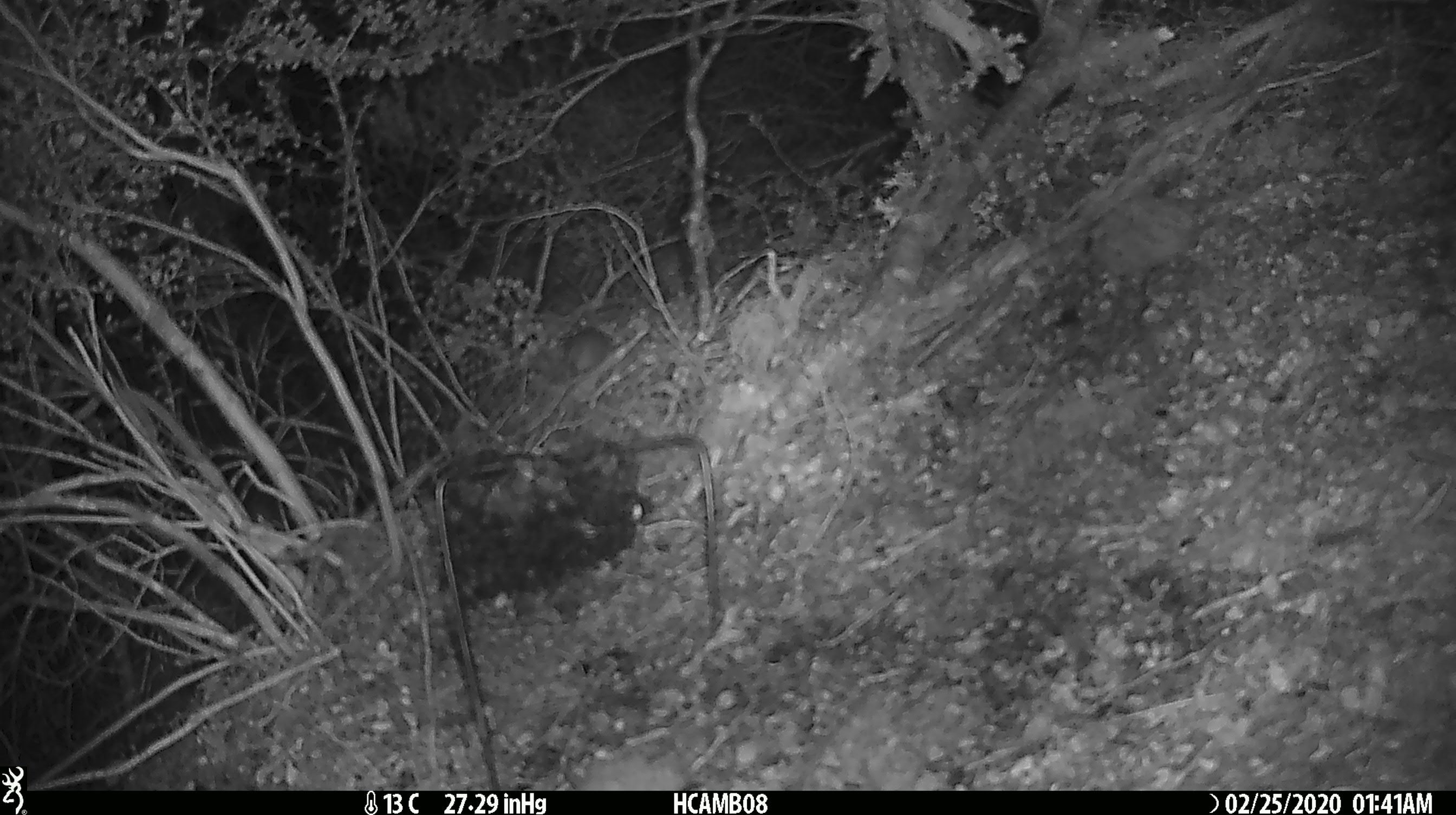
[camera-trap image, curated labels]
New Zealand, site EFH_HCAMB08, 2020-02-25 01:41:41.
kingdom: Animalia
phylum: Chordata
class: Mammalia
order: Rodentia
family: Muridae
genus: Mus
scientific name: Mus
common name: mouse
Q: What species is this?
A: Mouse (Mus).